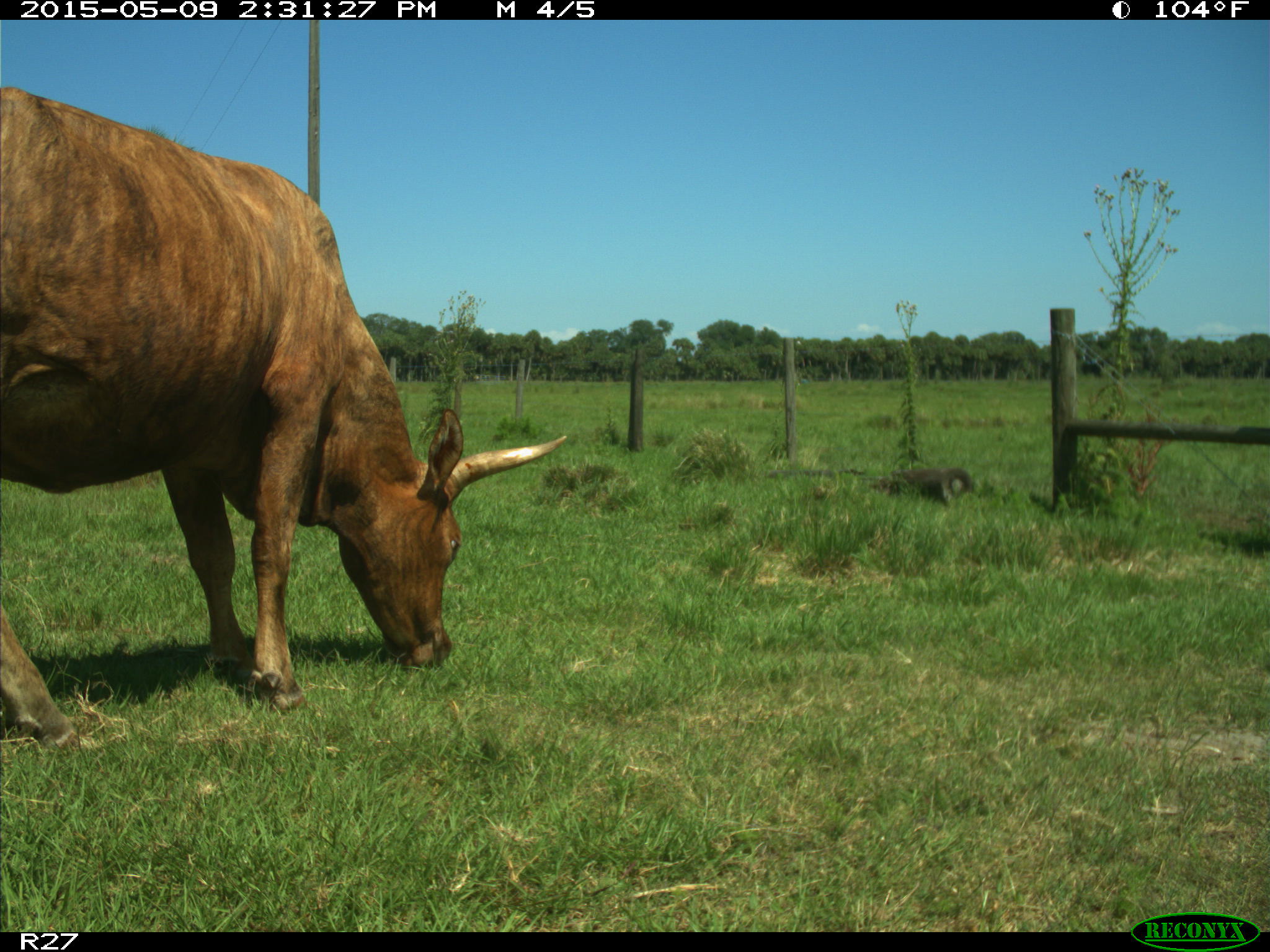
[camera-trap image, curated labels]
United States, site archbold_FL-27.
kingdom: Animalia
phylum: Chordata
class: Mammalia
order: Artiodactyla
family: Bovidae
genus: Bos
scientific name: Bos taurus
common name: domestic cow